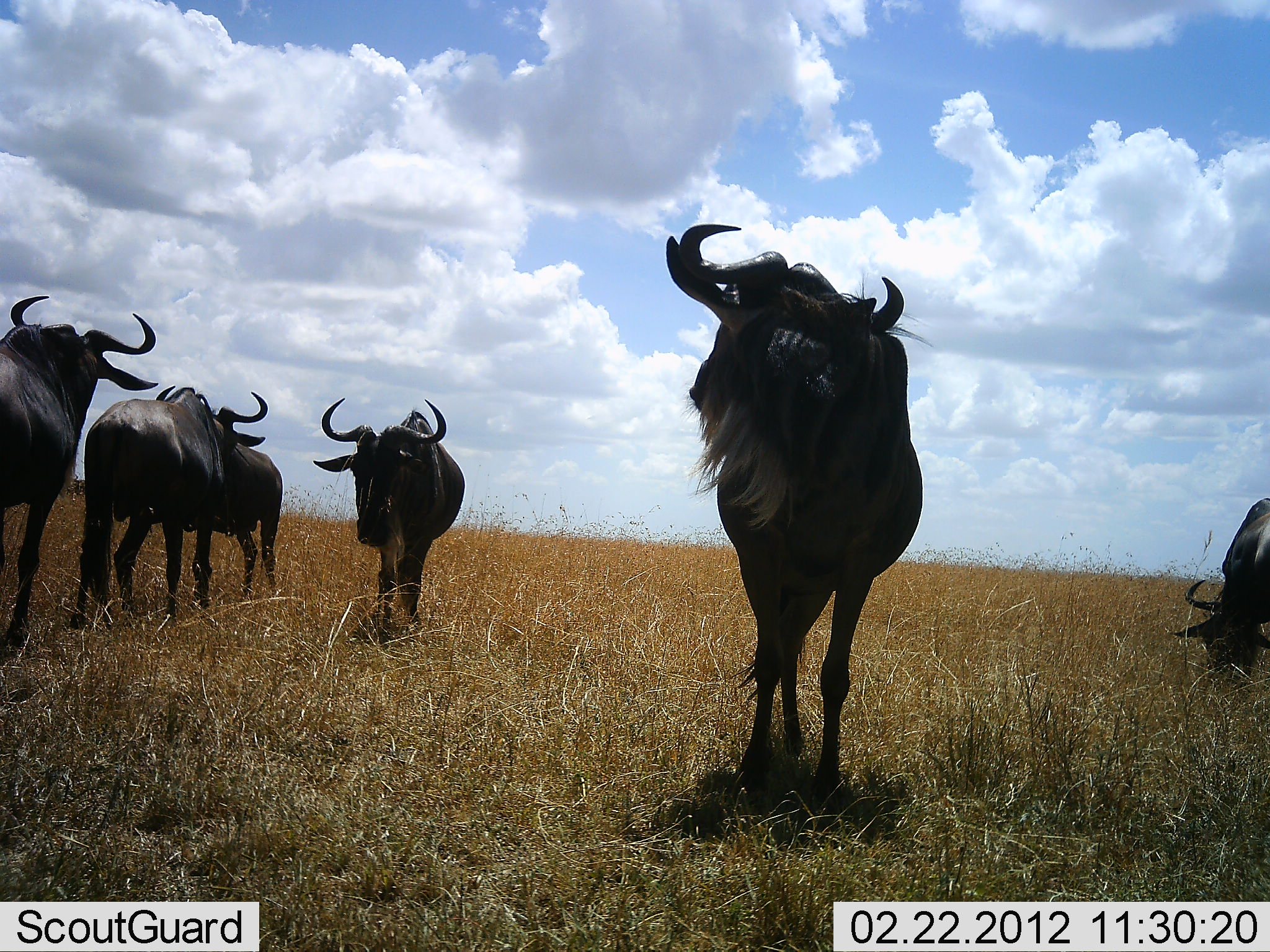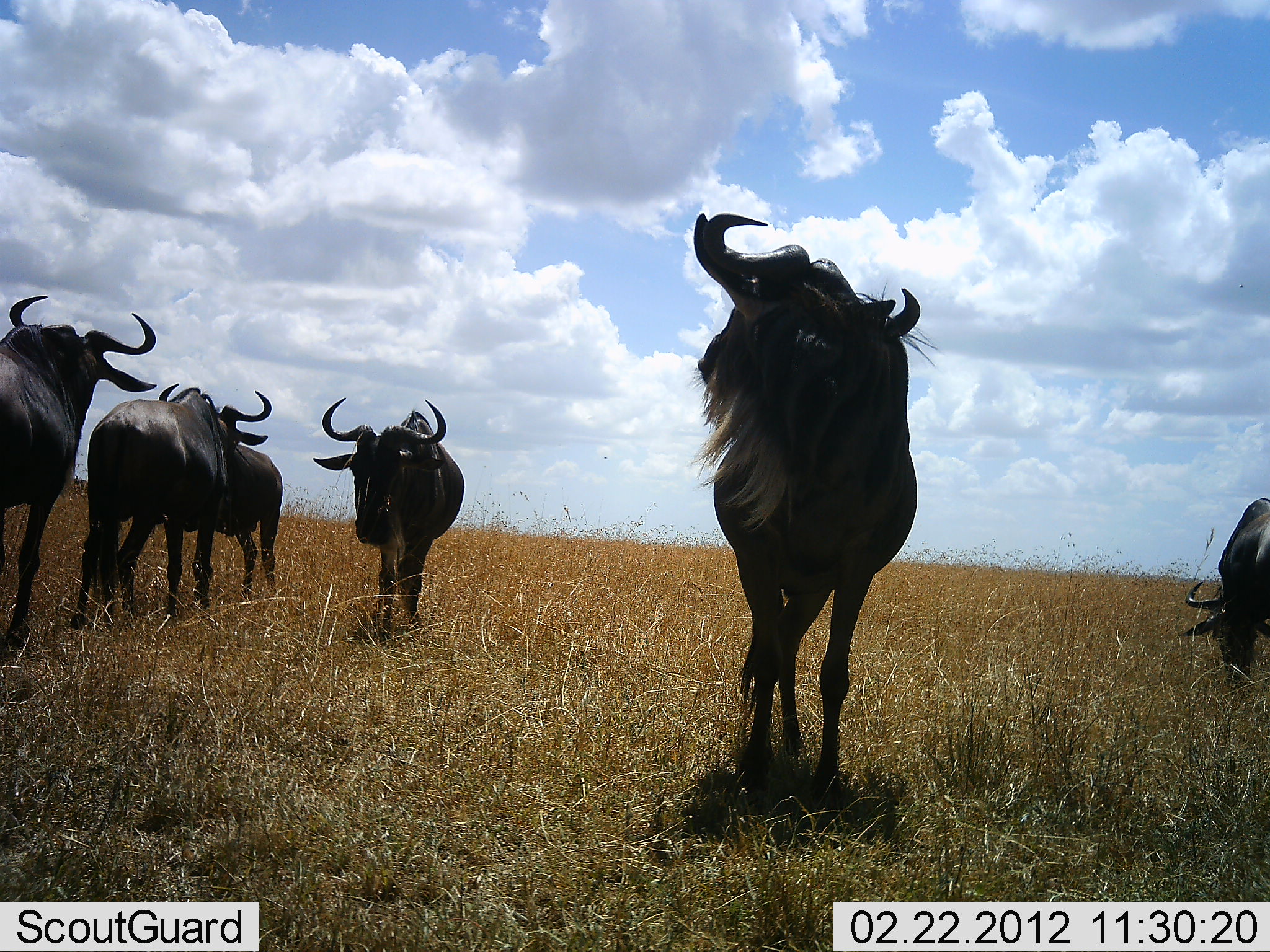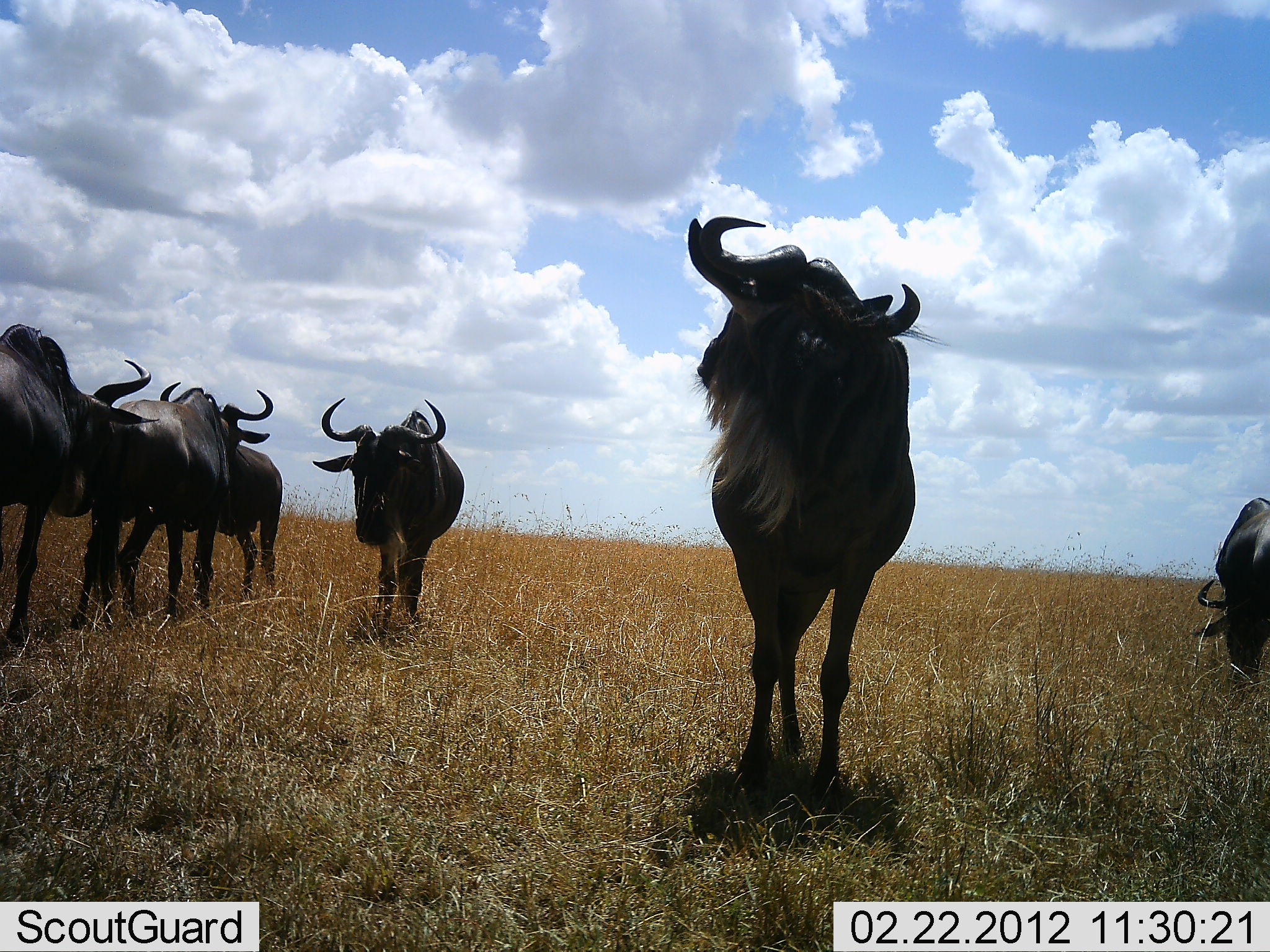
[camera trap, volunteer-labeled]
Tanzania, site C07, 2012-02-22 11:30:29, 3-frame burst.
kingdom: Animalia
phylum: Chordata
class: Mammalia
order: Artiodactyla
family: Bovidae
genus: Connochaetes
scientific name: Connochaetes taurinus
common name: blue wildebeest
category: wildebeest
Wildebeest (blue wildebeest) (Connochaetes taurinus), count 6. Behavior (volunteer vote fractions): standing 88%, resting 8%, moving 0%, interacting 8%. Young present (vote fraction): 0%. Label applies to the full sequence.